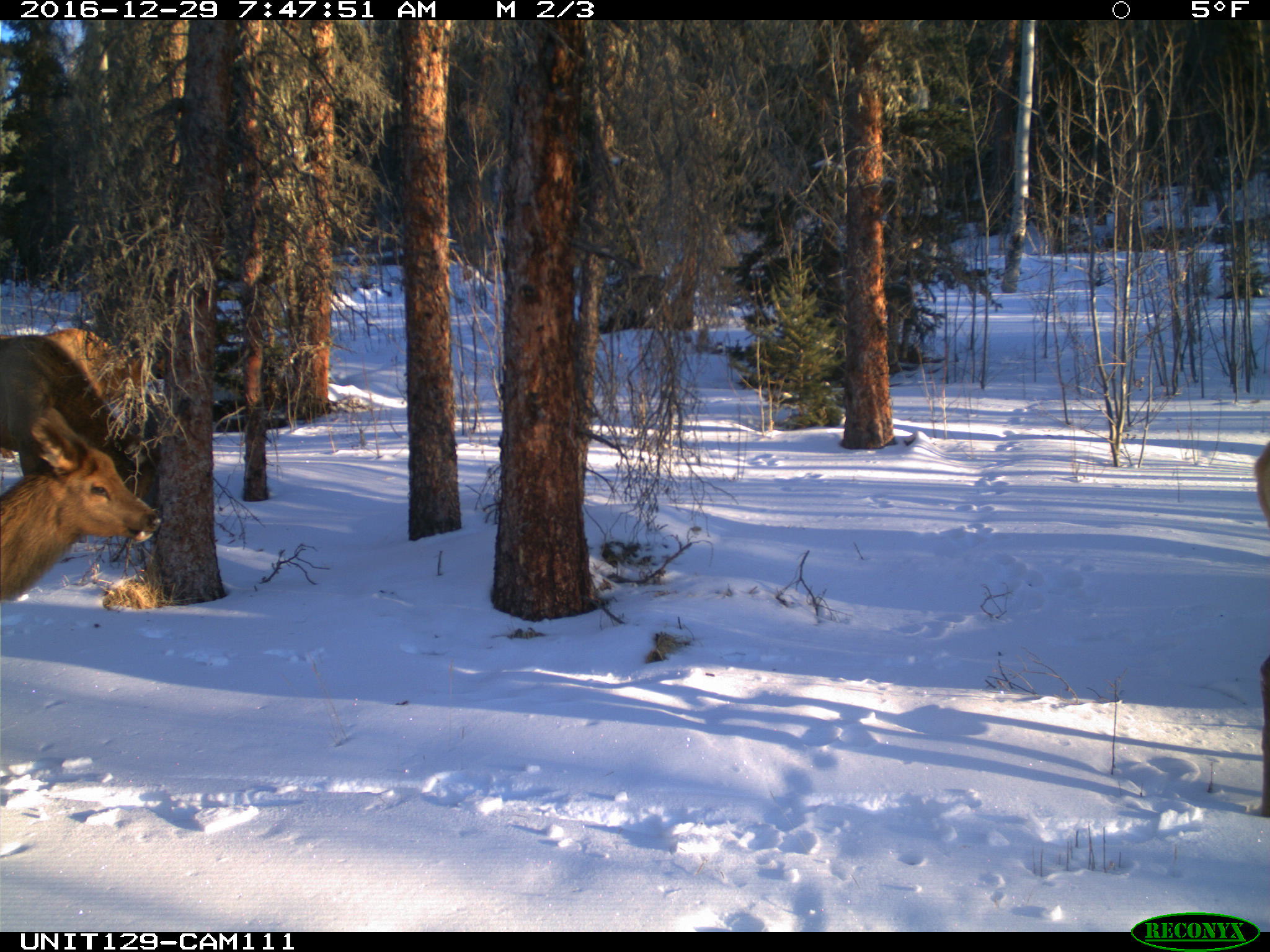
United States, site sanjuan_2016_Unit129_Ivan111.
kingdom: Animalia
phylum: Chordata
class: Mammalia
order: Artiodactyla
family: Cervidae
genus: Cervus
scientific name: Cervus elaphus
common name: red deer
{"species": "Cervus elaphus (red deer)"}